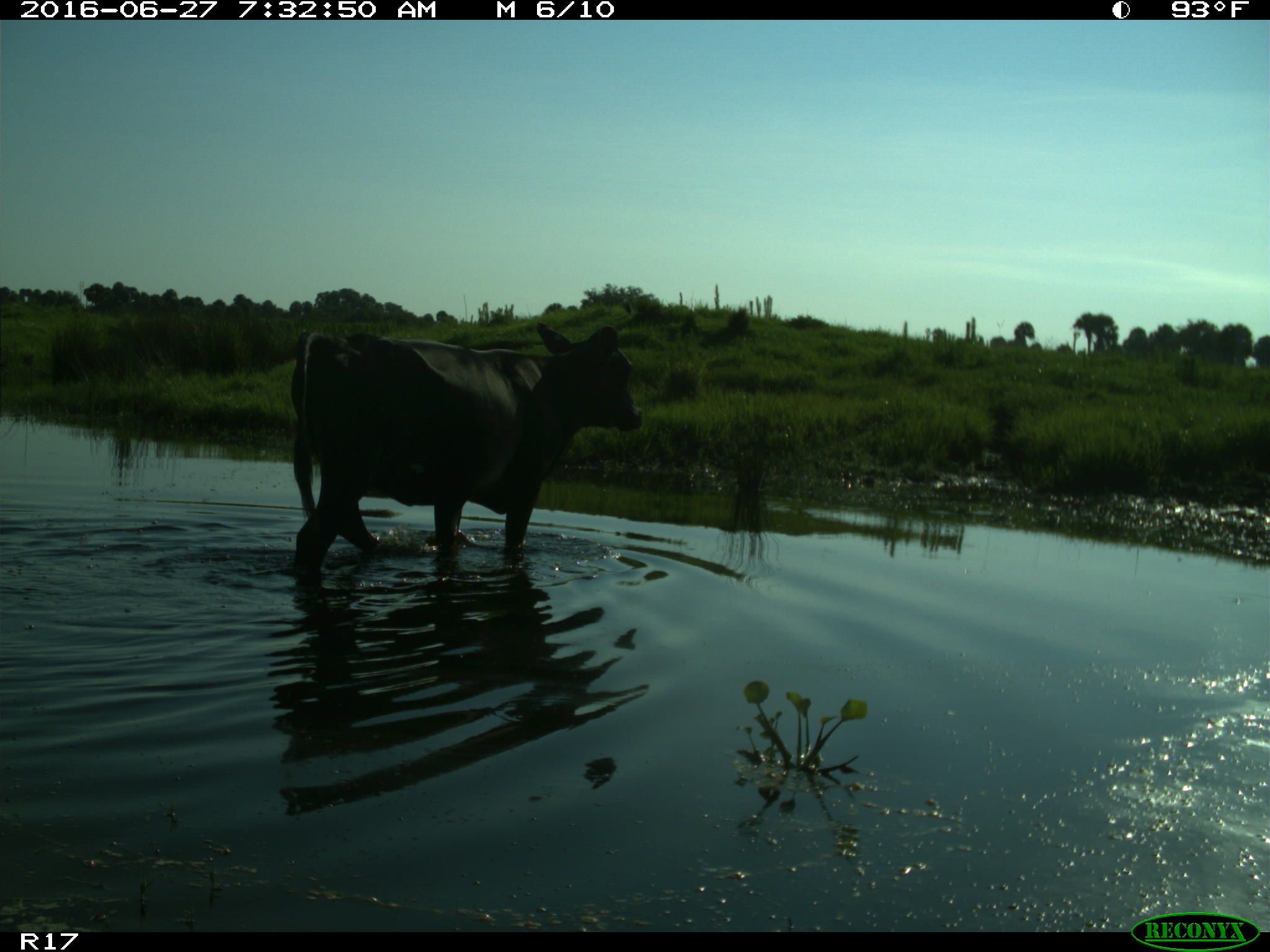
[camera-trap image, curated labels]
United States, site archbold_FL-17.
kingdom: Animalia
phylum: Chordata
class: Mammalia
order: Artiodactyla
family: Bovidae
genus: Bos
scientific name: Bos taurus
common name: domestic cow